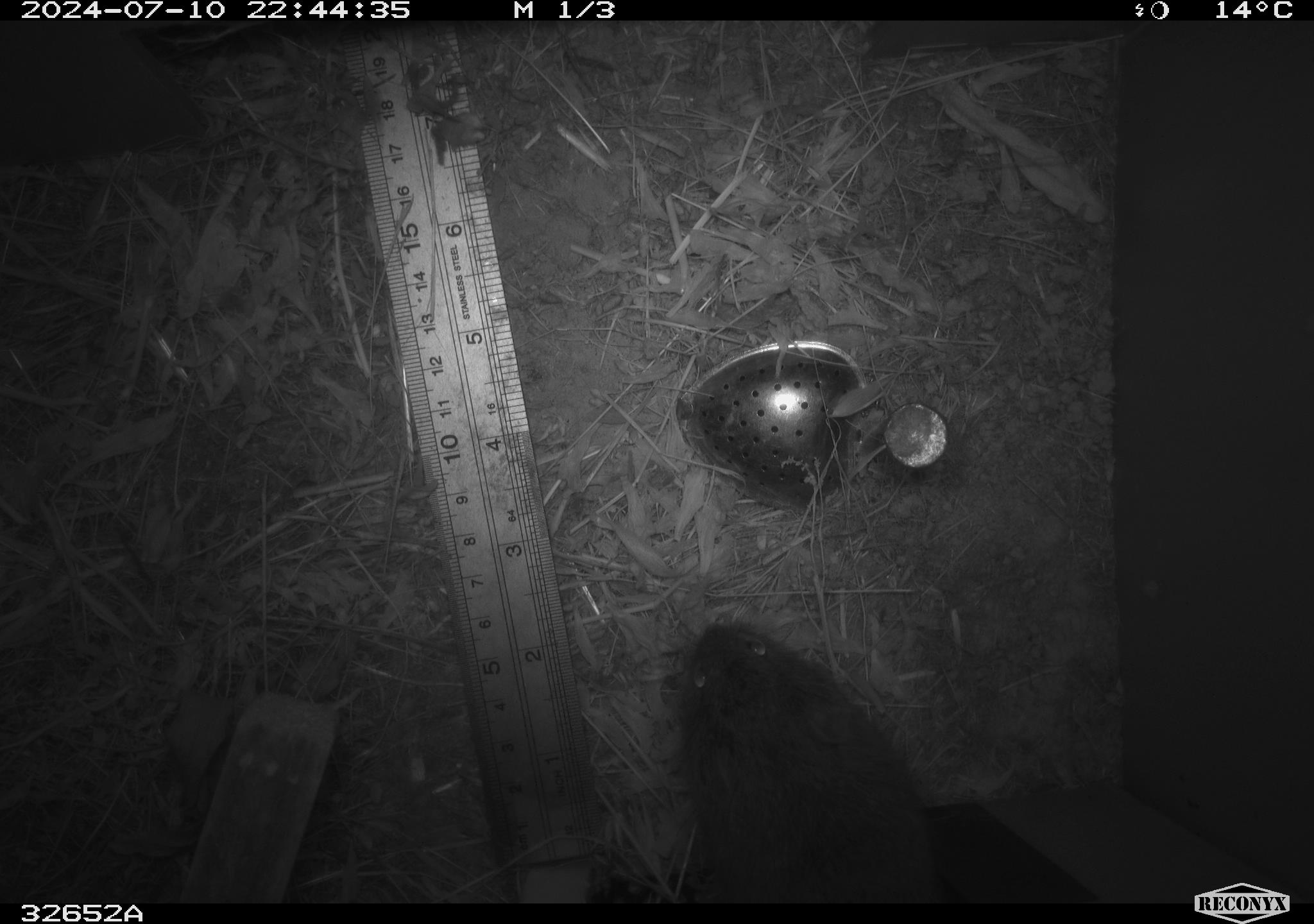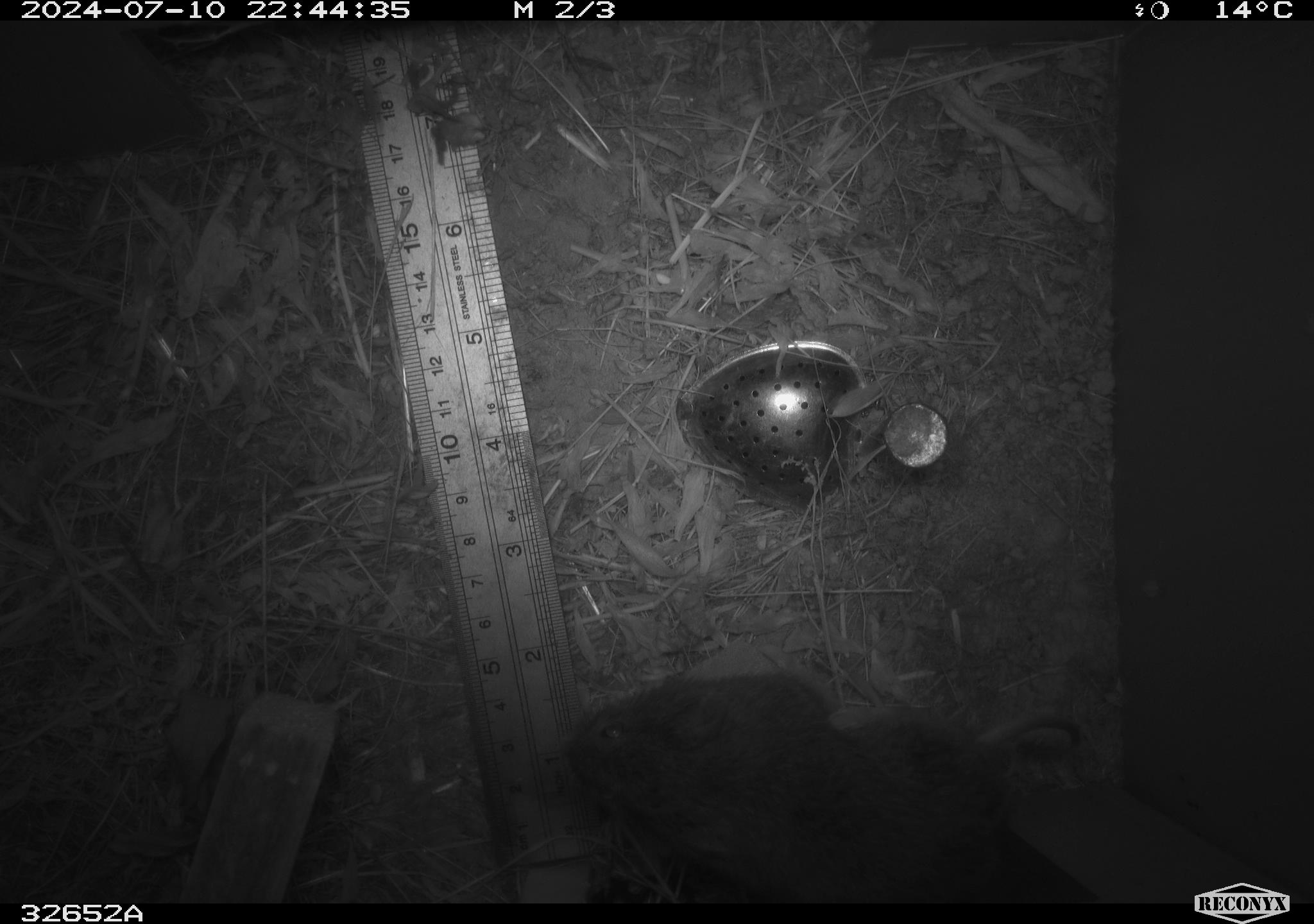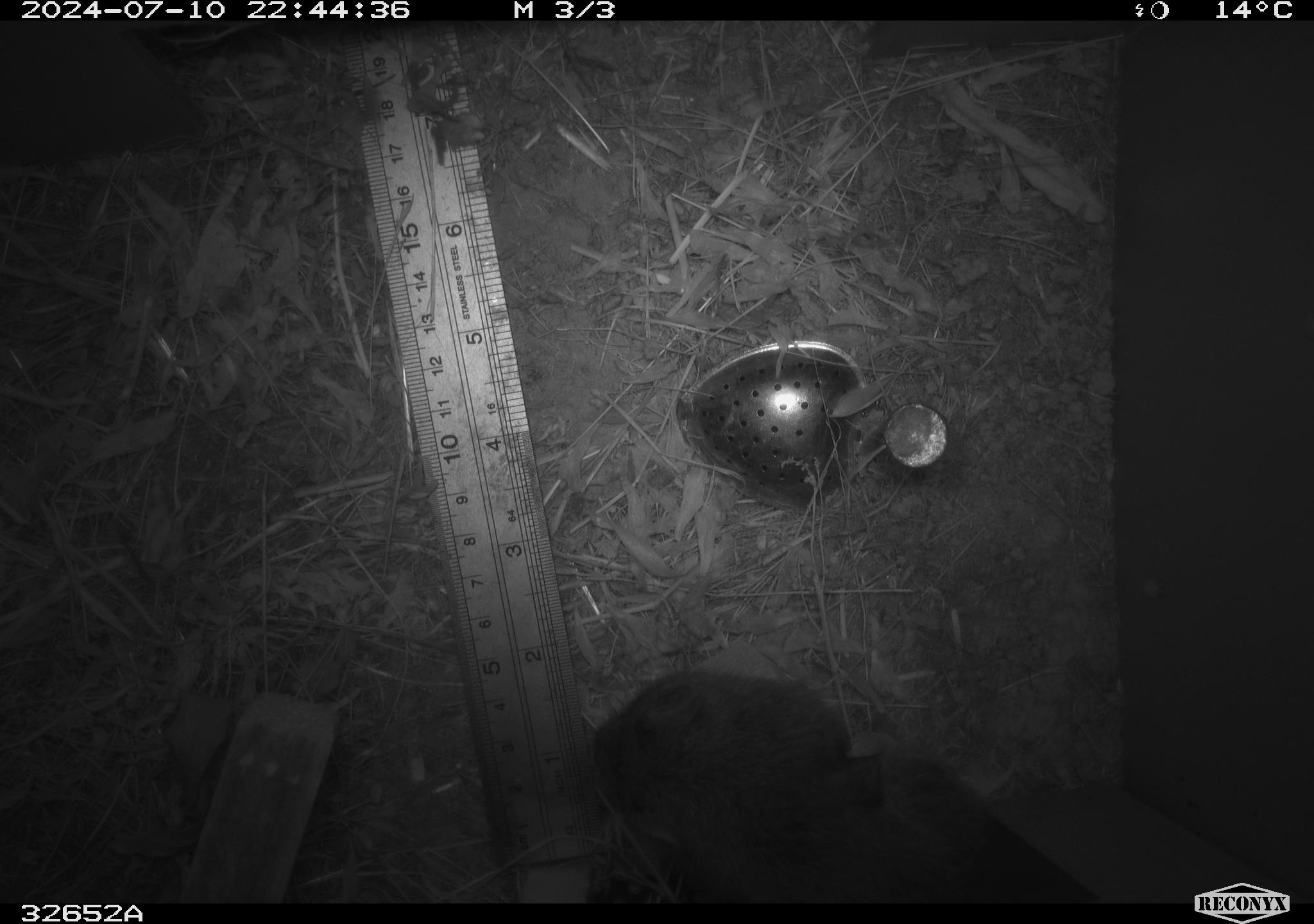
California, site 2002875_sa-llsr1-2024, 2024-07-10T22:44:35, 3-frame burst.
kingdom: Animalia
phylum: Chordata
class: Mammalia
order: Rodentia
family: Cricetidae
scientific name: Arvicolinae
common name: voles, lemmings, and muskrats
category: arvicolinae subfamily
Arvicolinae subfamily (voles, lemmings, and muskrats) (Arvicolinae).